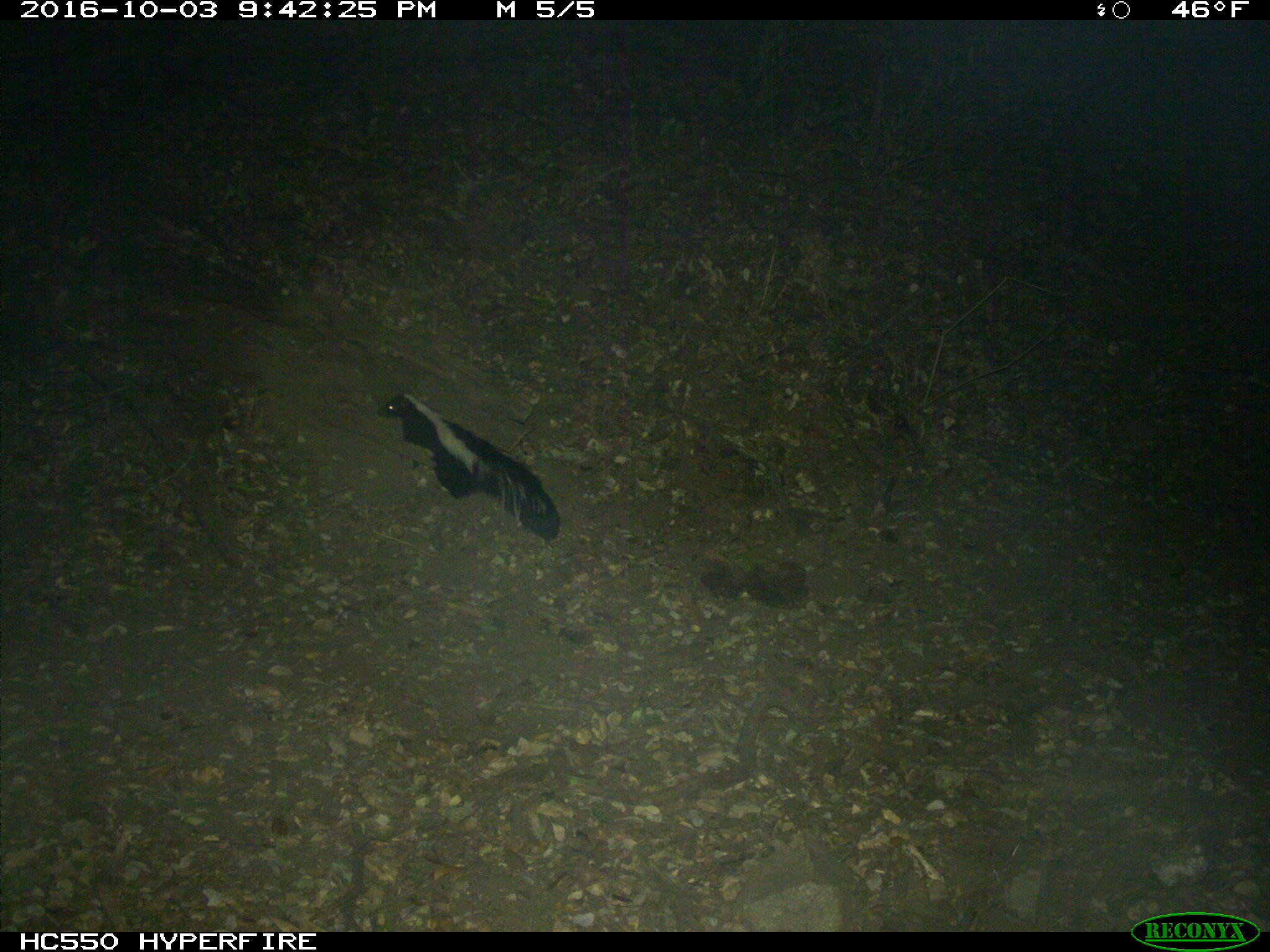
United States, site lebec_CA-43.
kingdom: Animalia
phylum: Chordata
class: Mammalia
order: Carnivora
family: Mephitidae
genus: Mephitis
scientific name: Mephitis mephitis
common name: striped skunk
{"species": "Mephitis mephitis (striped skunk)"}